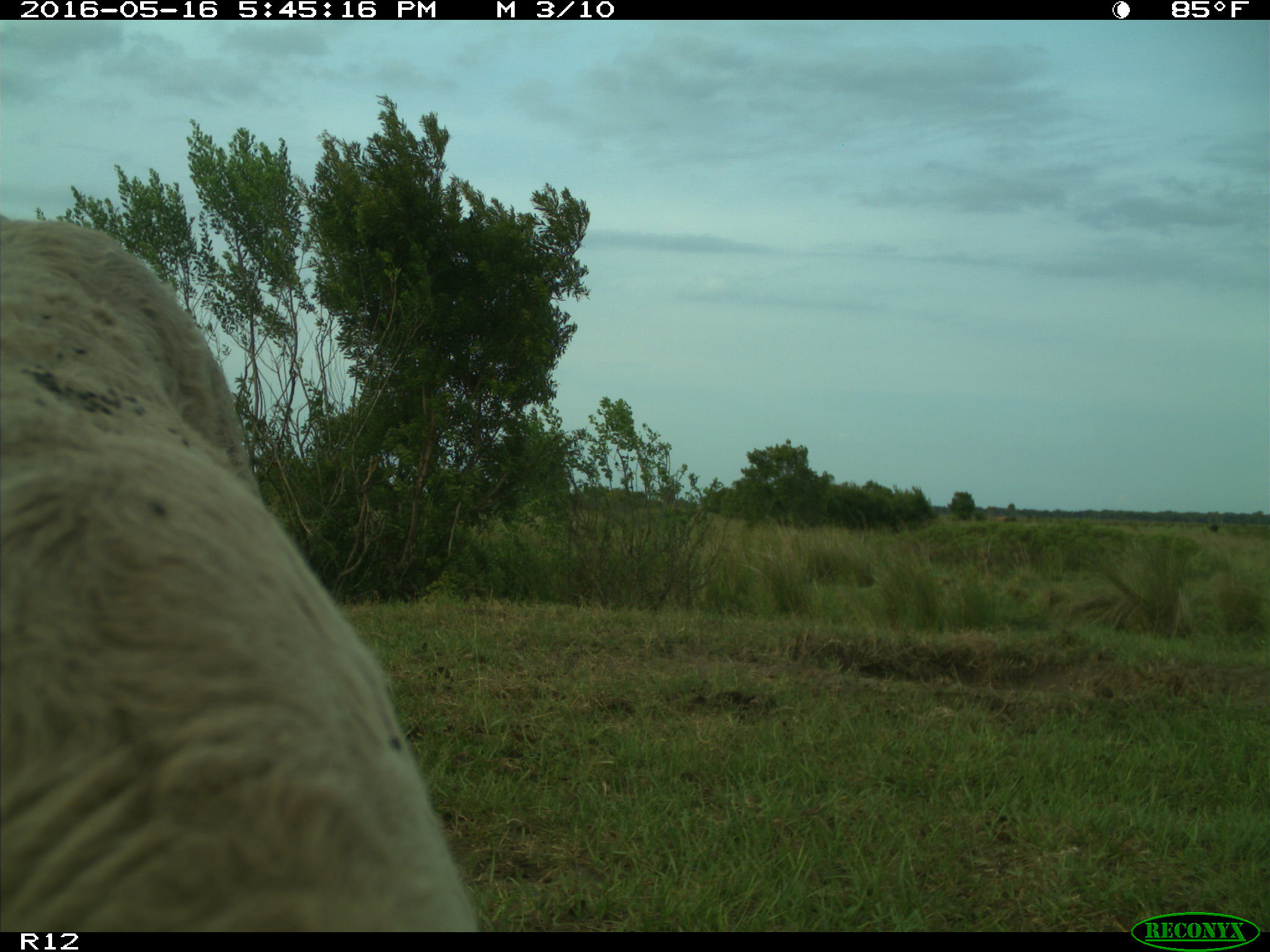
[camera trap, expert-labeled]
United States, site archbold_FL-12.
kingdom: Animalia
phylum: Chordata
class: Mammalia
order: Artiodactyla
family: Bovidae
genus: Bos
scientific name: Bos taurus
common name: domestic cow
Bos taurus (domestic cow).